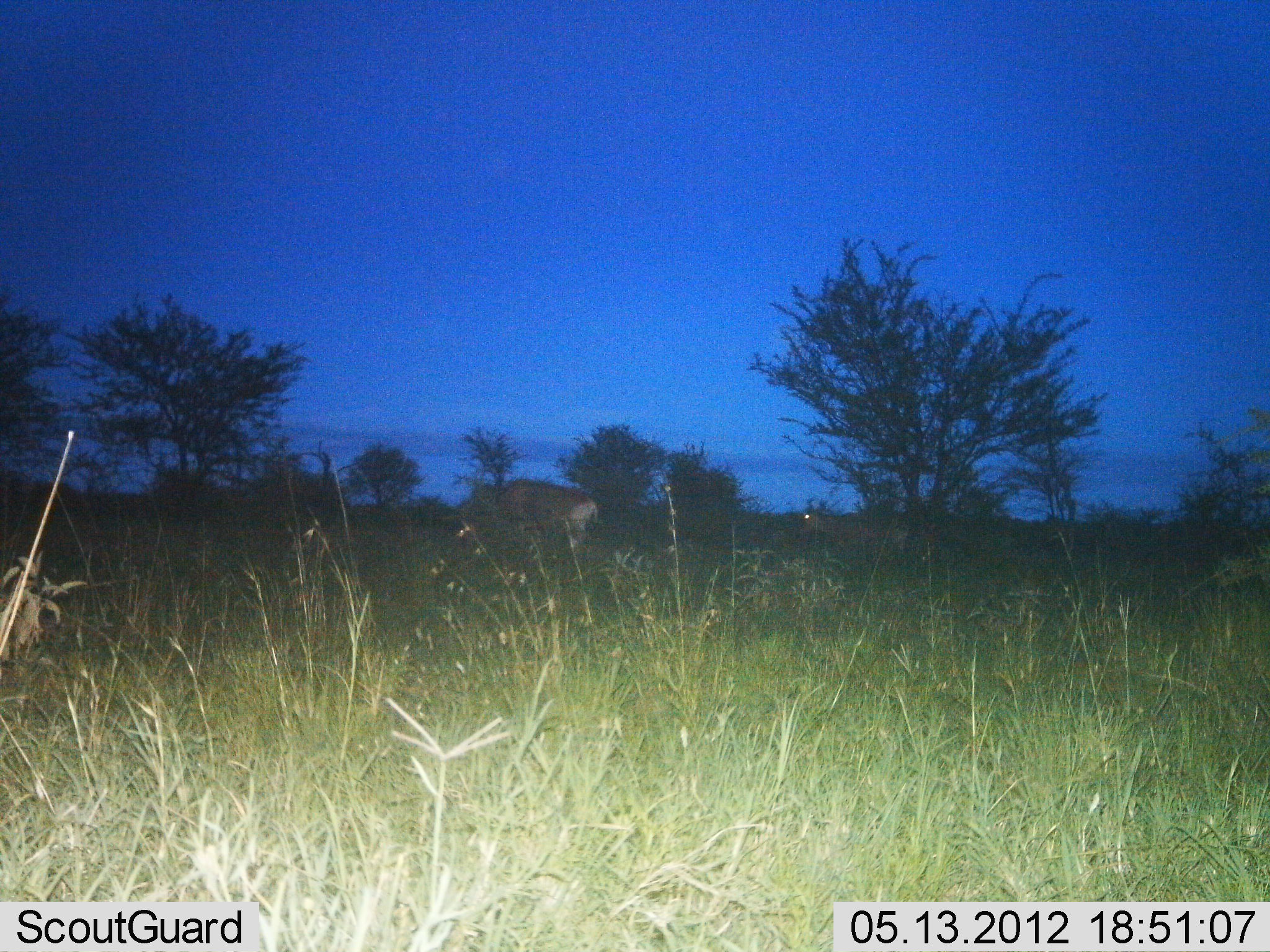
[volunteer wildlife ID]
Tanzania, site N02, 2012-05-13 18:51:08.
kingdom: Animalia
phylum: Chordata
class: Mammalia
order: Artiodactyla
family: Bovidae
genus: Alcelaphus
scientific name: Alcelaphus buselaphus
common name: hartebeest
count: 2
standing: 50%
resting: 0%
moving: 60%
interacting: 0%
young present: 0%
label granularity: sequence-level